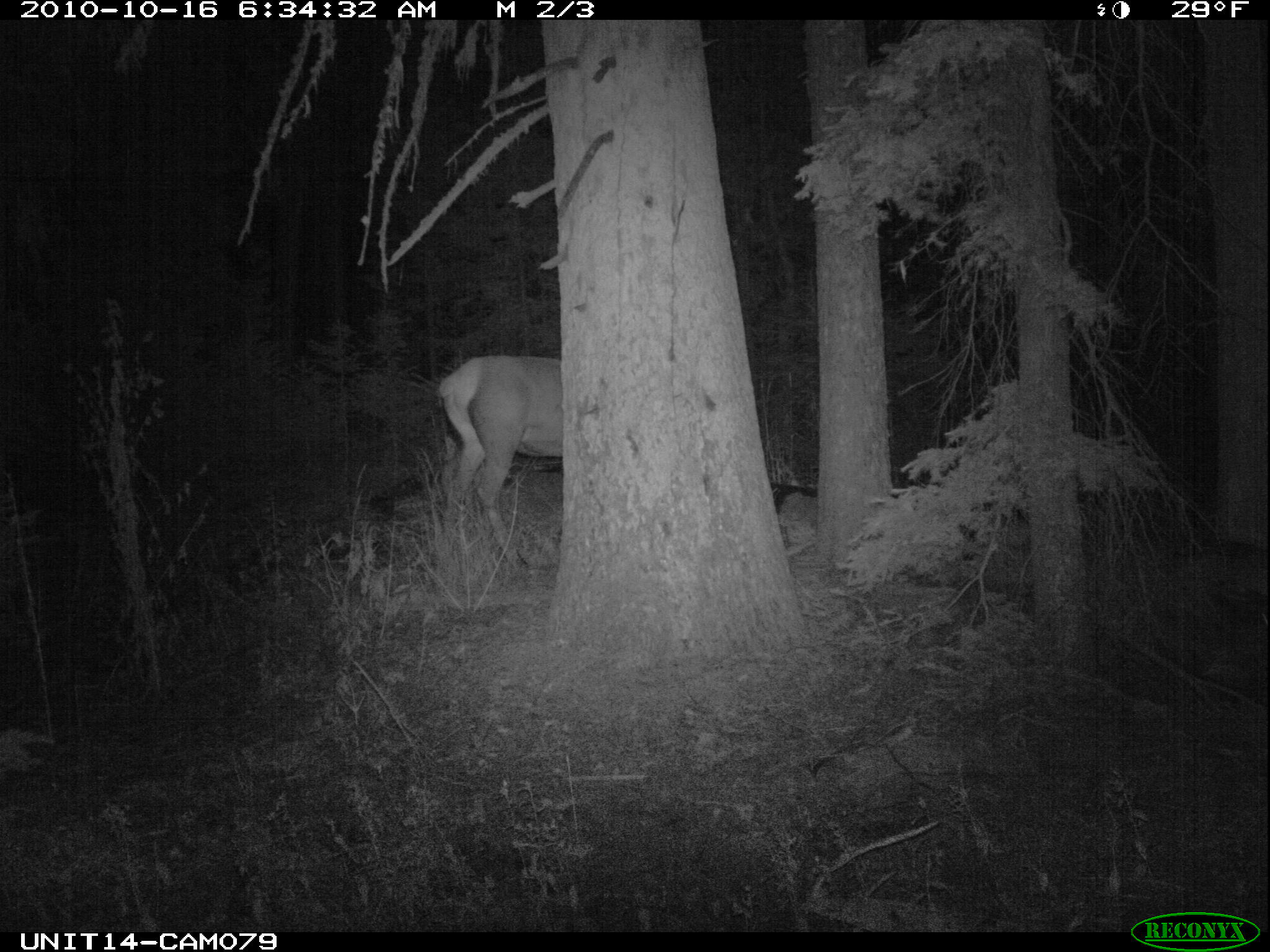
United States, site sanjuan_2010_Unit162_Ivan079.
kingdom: Animalia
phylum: Chordata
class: Mammalia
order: Artiodactyla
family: Cervidae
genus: Cervus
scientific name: Cervus elaphus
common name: red deer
Cervus elaphus (red deer).